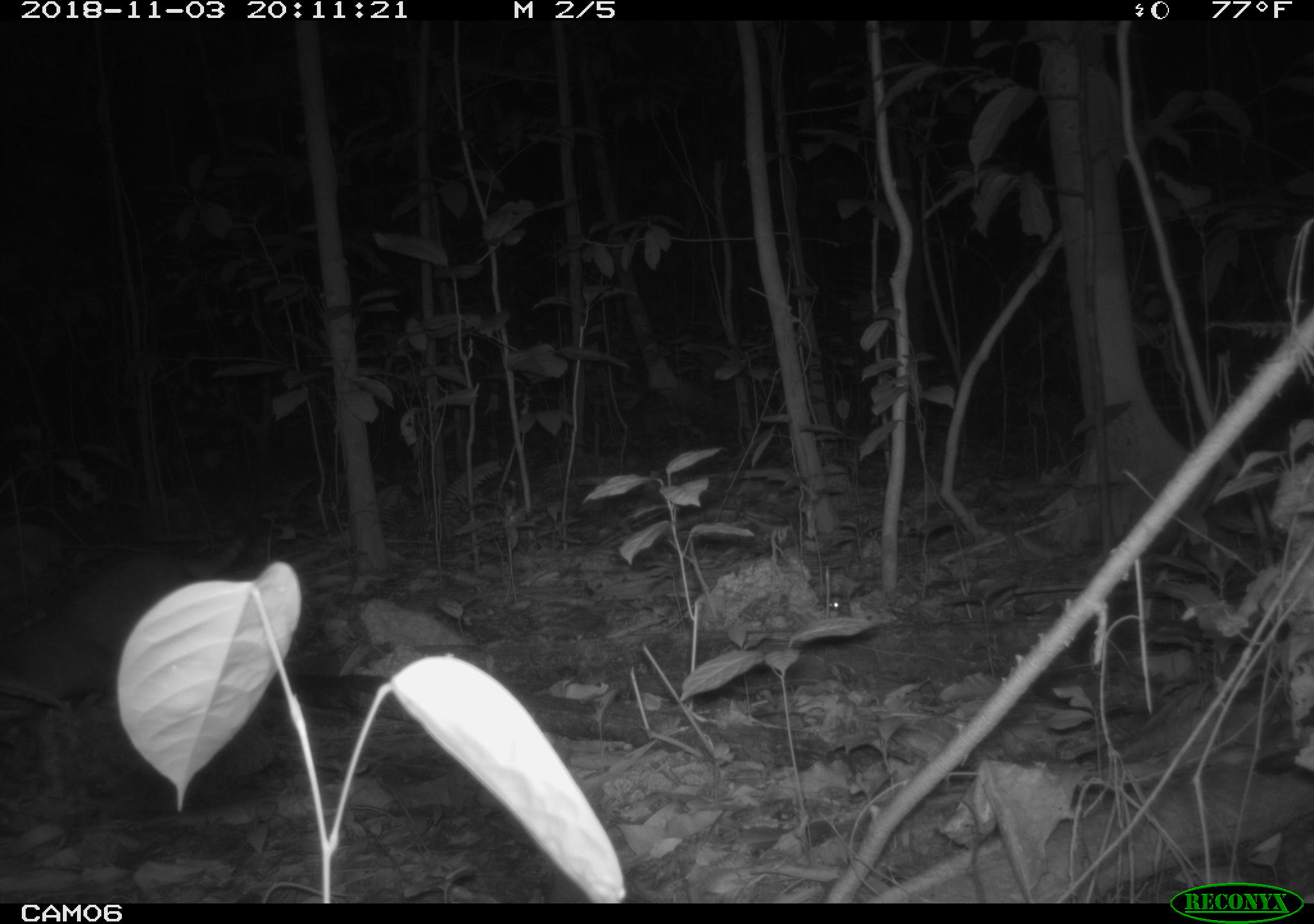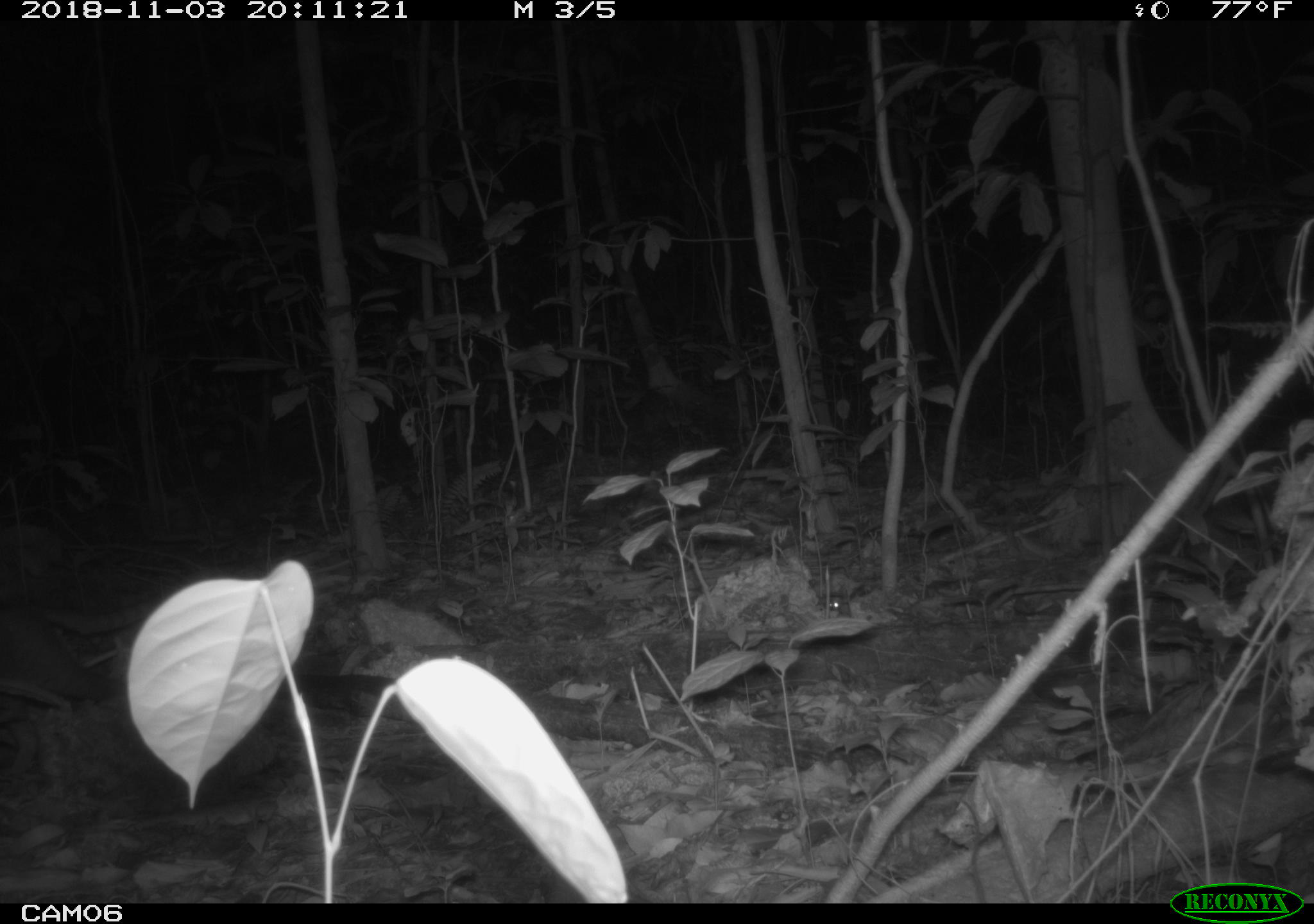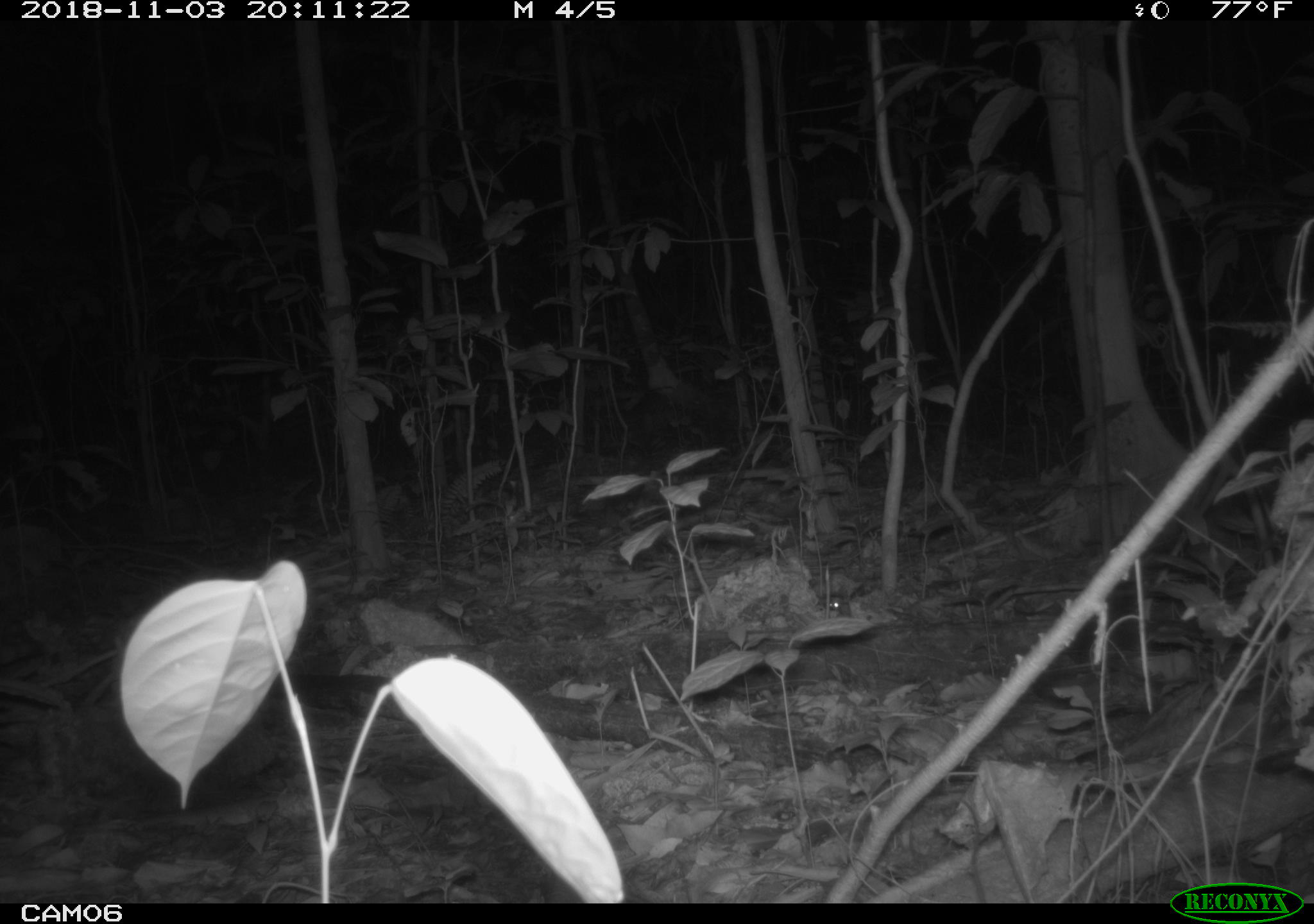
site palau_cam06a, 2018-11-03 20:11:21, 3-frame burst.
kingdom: Animalia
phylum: Chordata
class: Mammalia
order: Carnivora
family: Felidae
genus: Felis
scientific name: Felis catus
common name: cat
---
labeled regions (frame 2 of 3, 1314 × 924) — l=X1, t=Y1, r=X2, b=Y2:
cat: l=0, t=600, r=134, b=794